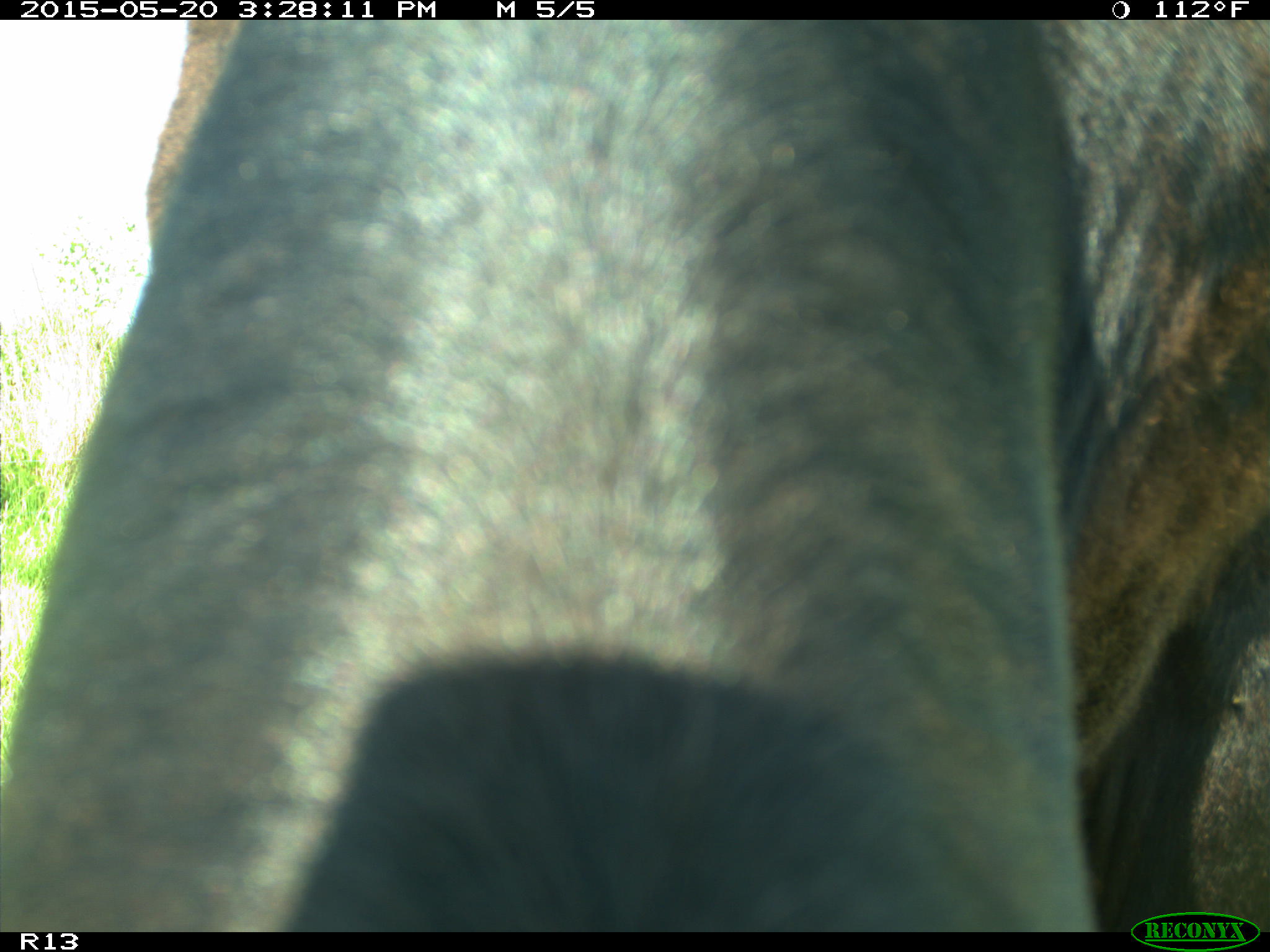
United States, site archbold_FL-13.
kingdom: Animalia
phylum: Chordata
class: Mammalia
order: Artiodactyla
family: Bovidae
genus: Bos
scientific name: Bos taurus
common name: domestic cow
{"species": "Bos taurus (domestic cow)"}